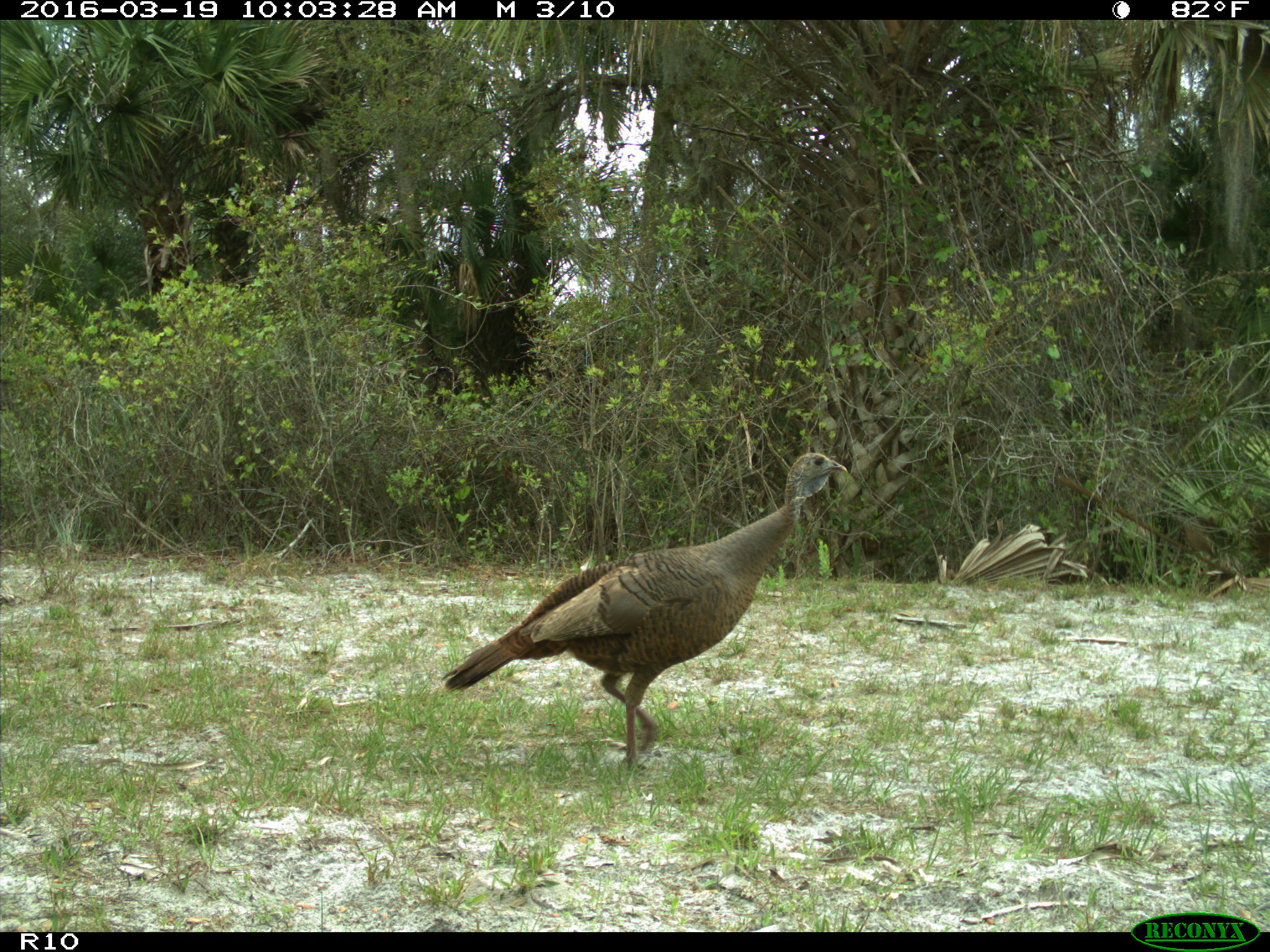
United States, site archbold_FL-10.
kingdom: Animalia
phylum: Chordata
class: Aves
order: Galliformes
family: Phasianidae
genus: Meleagris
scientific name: Meleagris gallopavo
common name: wild turkey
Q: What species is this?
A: Meleagris gallopavo (wild turkey).